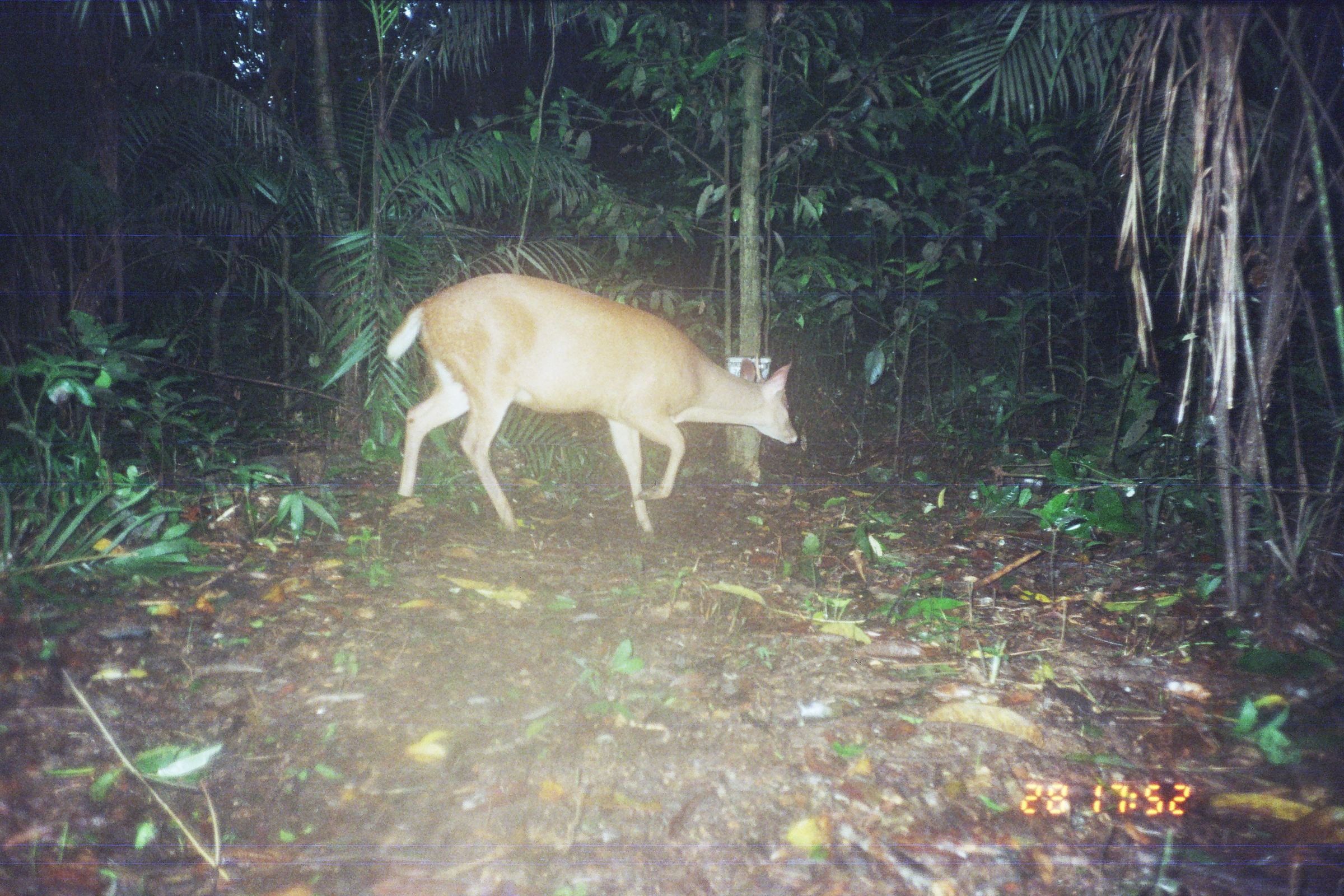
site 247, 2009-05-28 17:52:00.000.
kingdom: Animalia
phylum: Chordata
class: Mammalia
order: Artiodactyla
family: Cervidae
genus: Mazama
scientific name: Mazama americana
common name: red brocket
Mazama americana (red brocket).